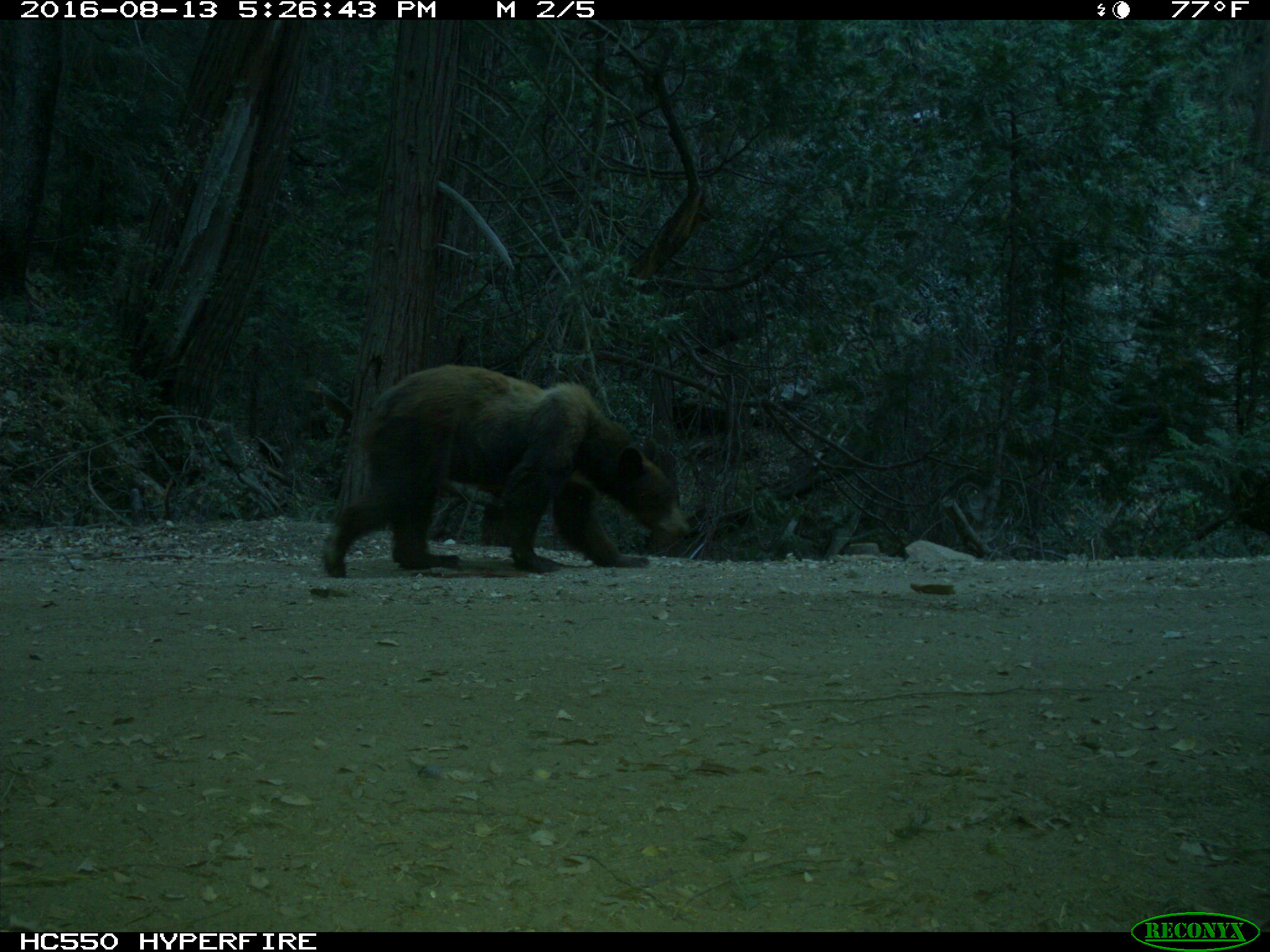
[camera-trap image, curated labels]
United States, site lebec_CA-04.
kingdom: Animalia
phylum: Chordata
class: Mammalia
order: Carnivora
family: Ursidae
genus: Ursus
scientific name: Ursus americanus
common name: american black bear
Ursus americanus (american black bear).